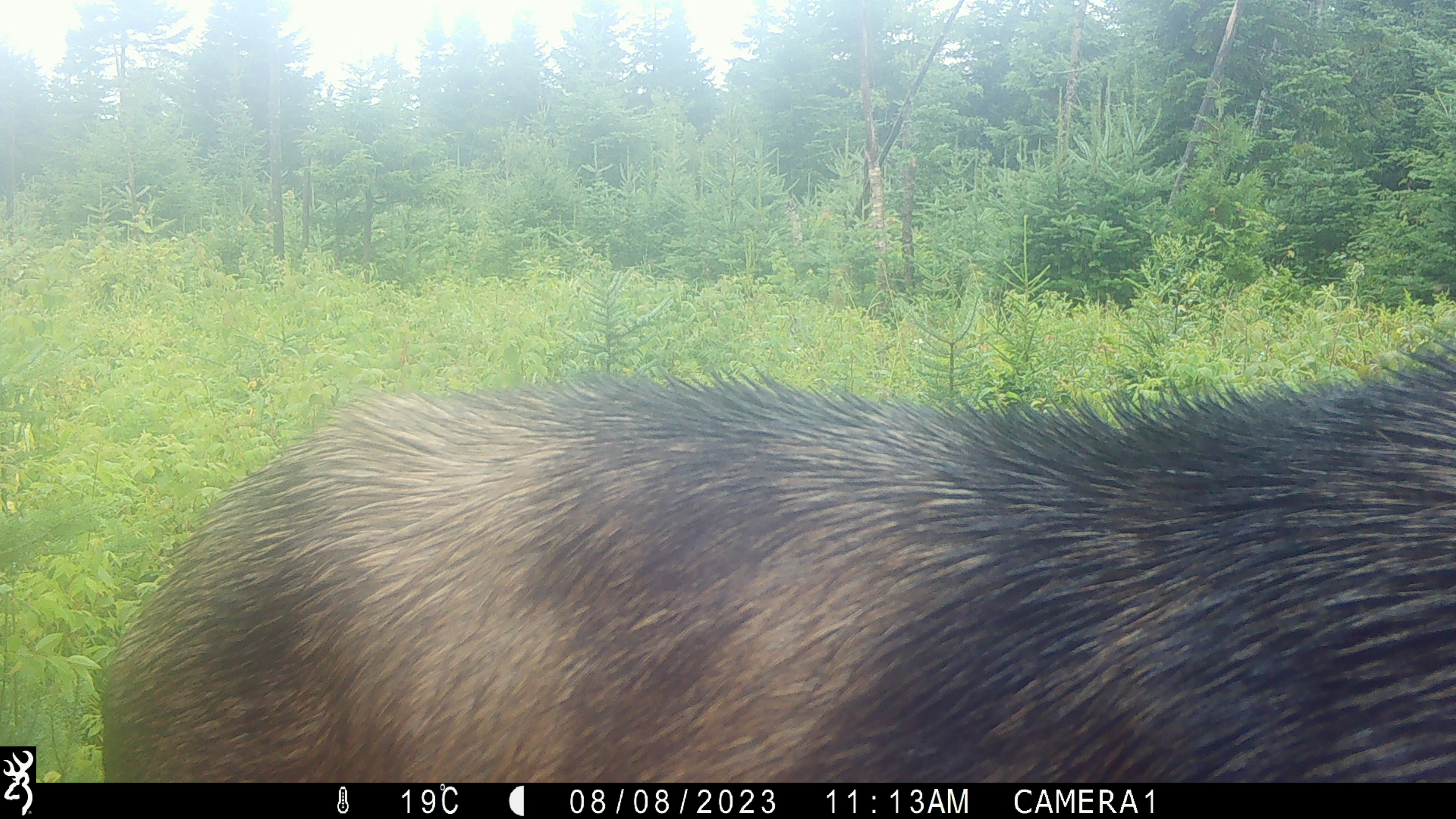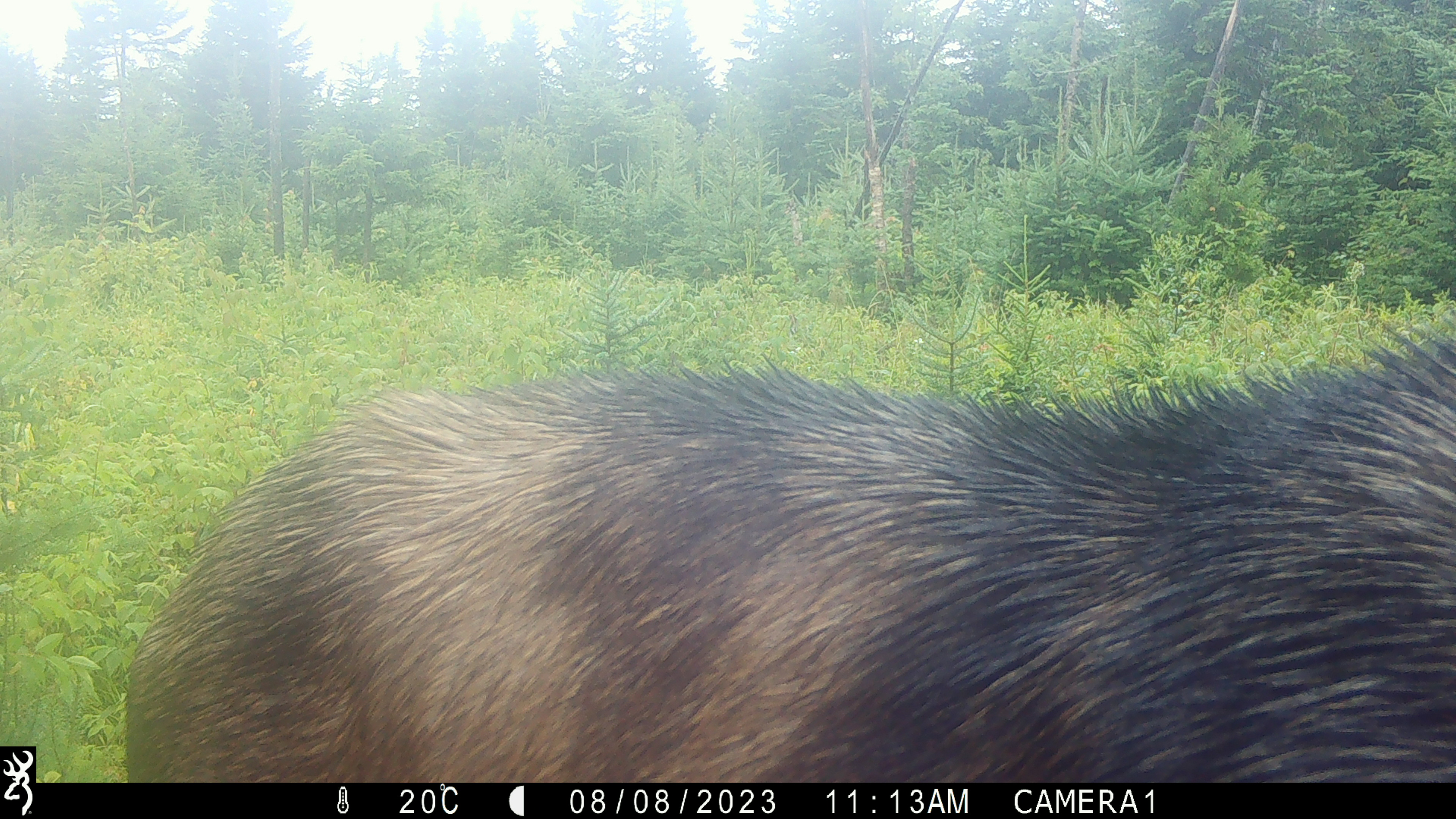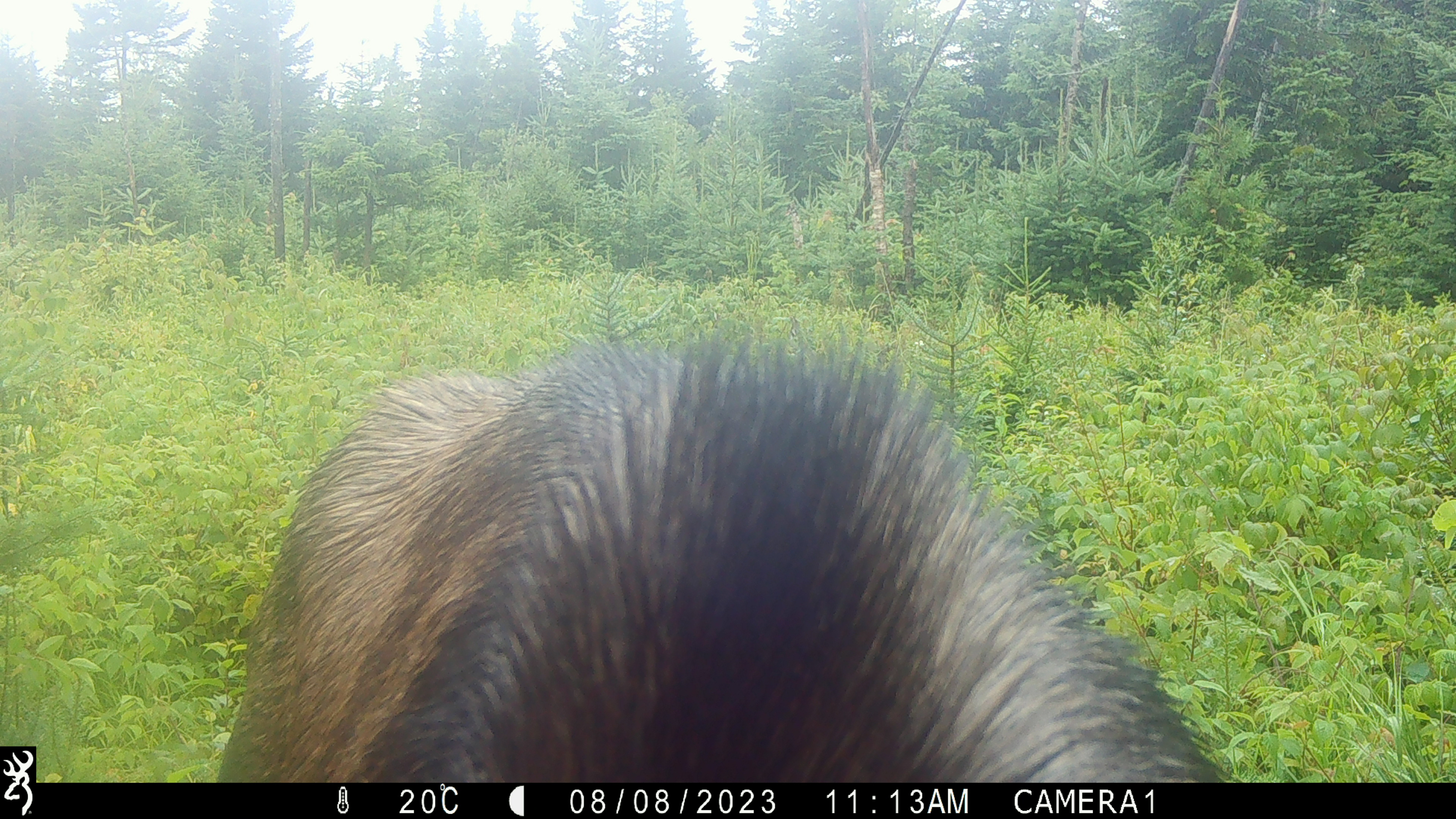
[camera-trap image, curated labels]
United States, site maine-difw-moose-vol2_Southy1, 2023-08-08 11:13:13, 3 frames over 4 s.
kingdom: Animalia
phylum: Chordata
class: Mammalia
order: Artiodactyla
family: Cervidae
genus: Alces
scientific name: Alces alces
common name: moose